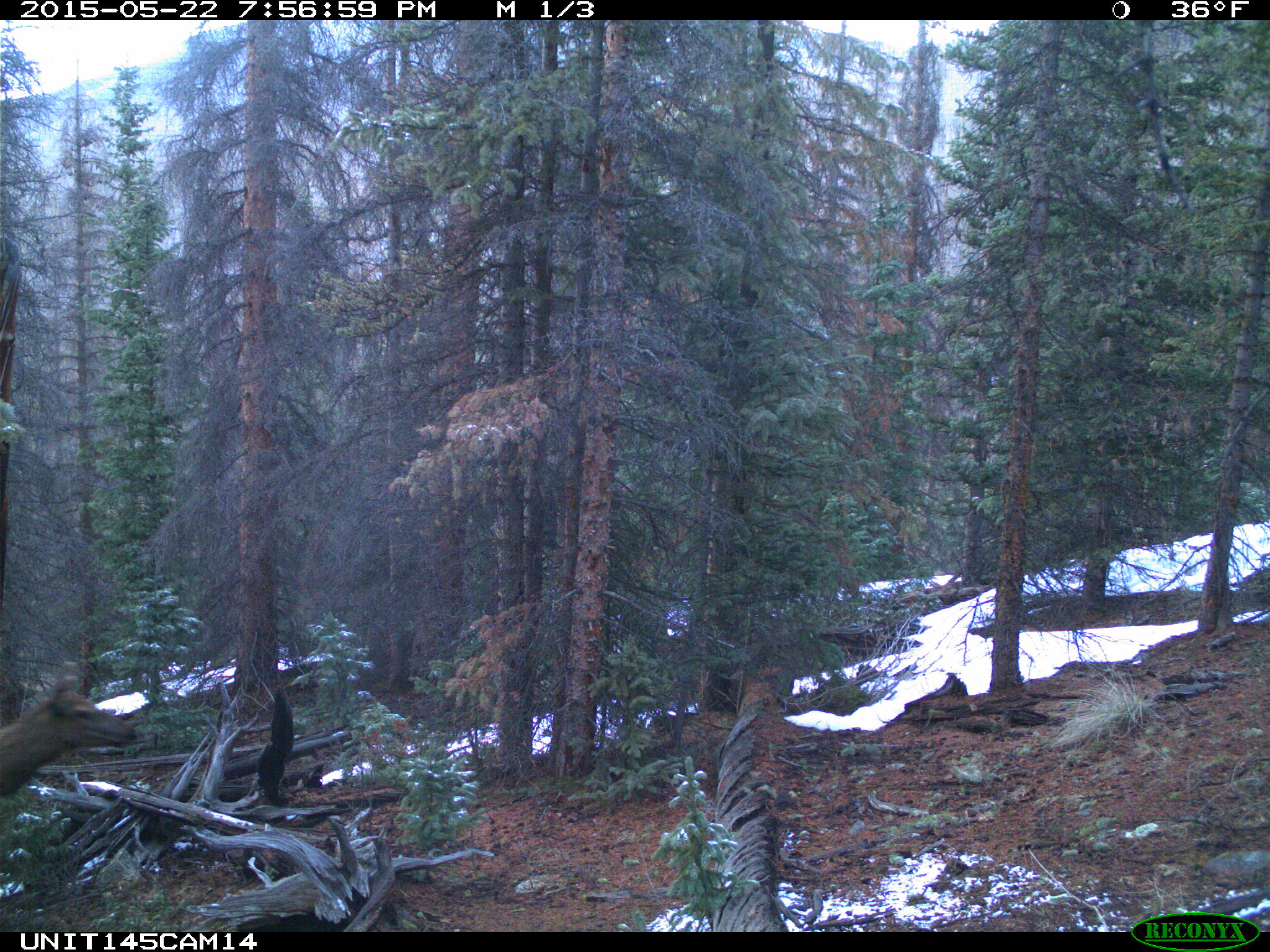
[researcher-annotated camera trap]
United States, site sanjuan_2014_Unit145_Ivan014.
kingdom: Animalia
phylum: Chordata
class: Mammalia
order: Artiodactyla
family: Cervidae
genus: Cervus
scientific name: Cervus elaphus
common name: red deer